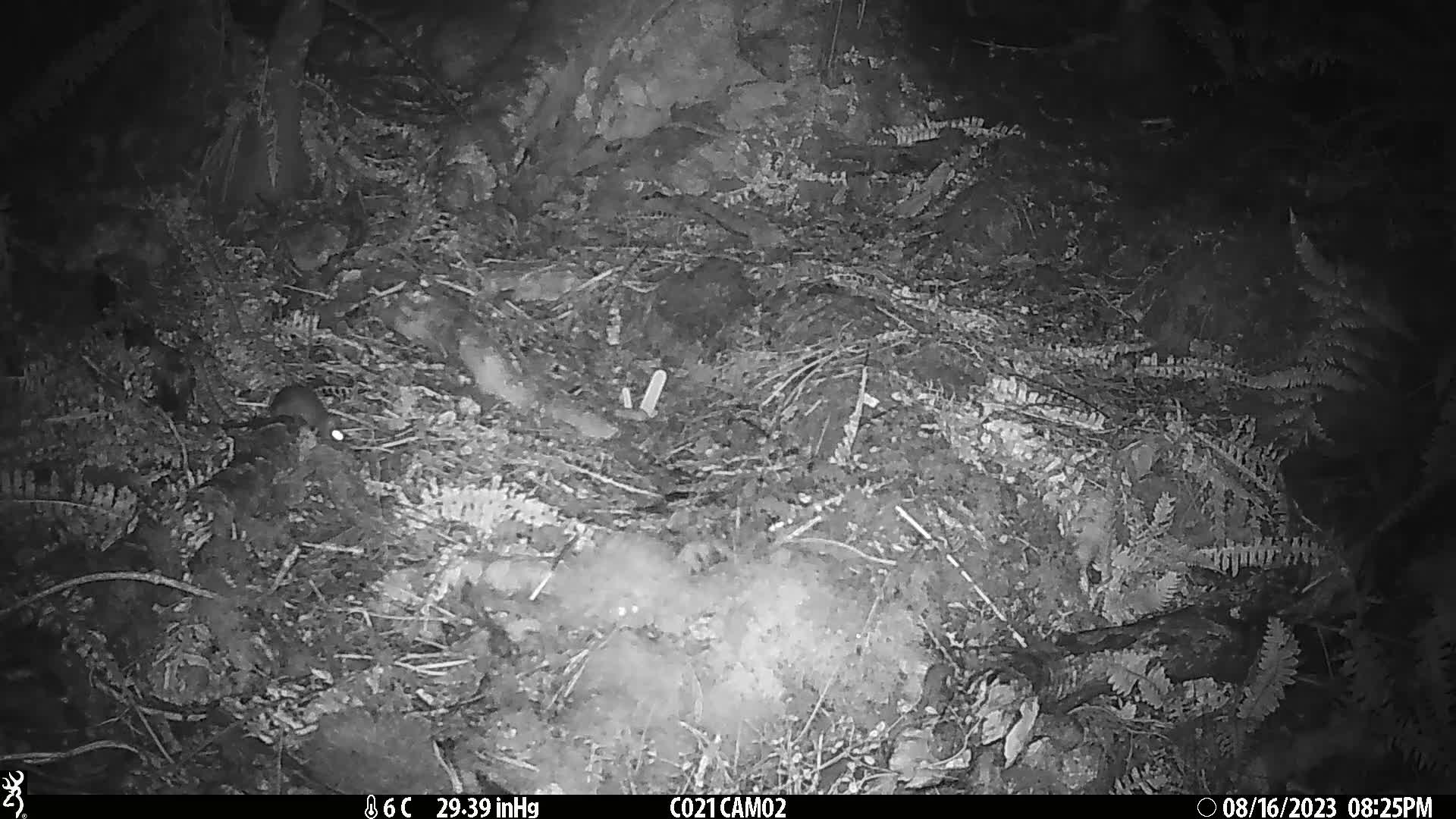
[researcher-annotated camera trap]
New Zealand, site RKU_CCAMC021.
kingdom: Animalia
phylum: Chordata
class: Mammalia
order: Rodentia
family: Muridae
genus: Rattus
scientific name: Rattus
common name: rat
Rat (Rattus).